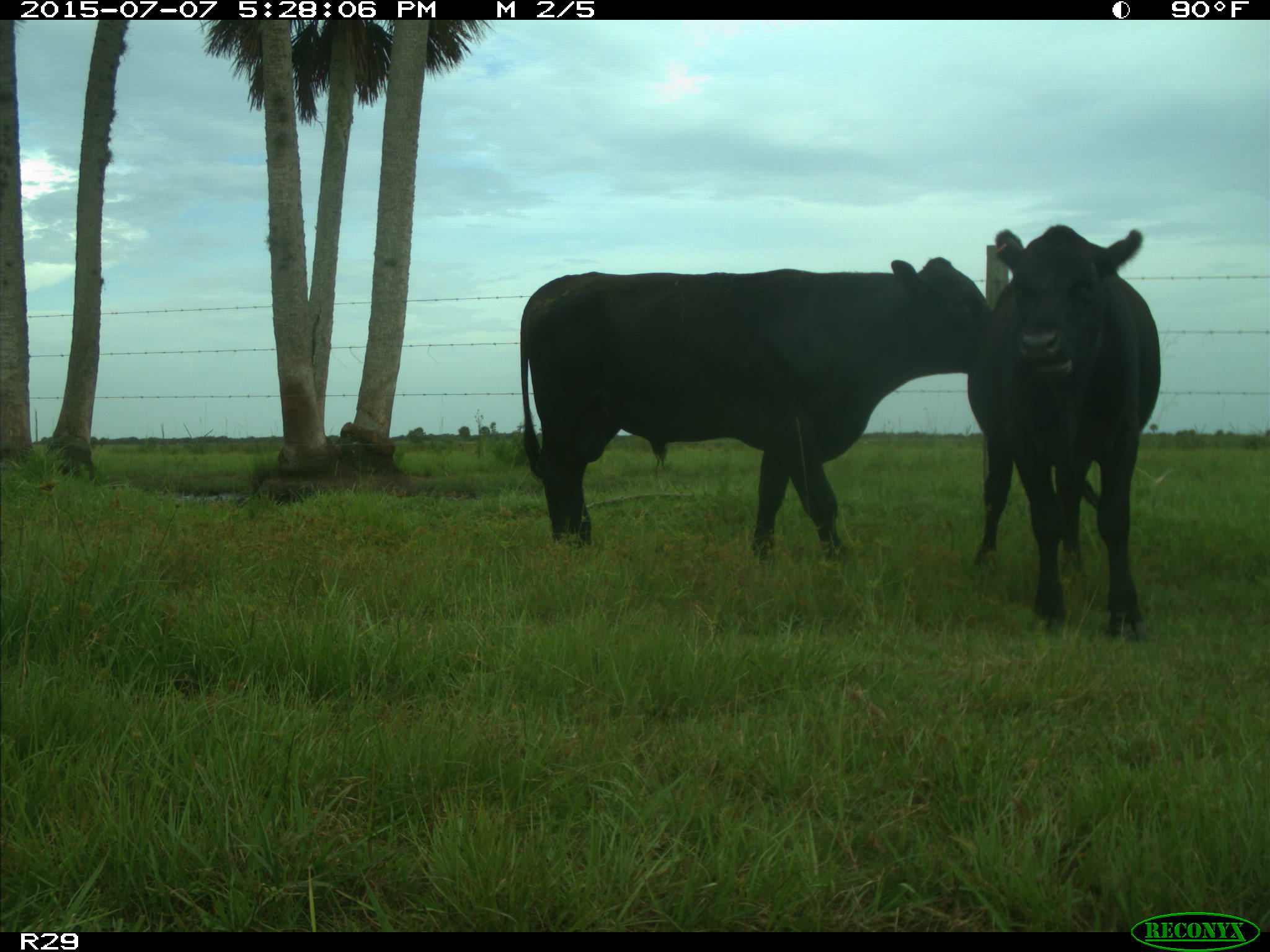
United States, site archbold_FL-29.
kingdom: Animalia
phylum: Chordata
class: Mammalia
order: Artiodactyla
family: Bovidae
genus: Bos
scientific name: Bos taurus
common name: domestic cow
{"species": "Bos taurus (domestic cow)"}